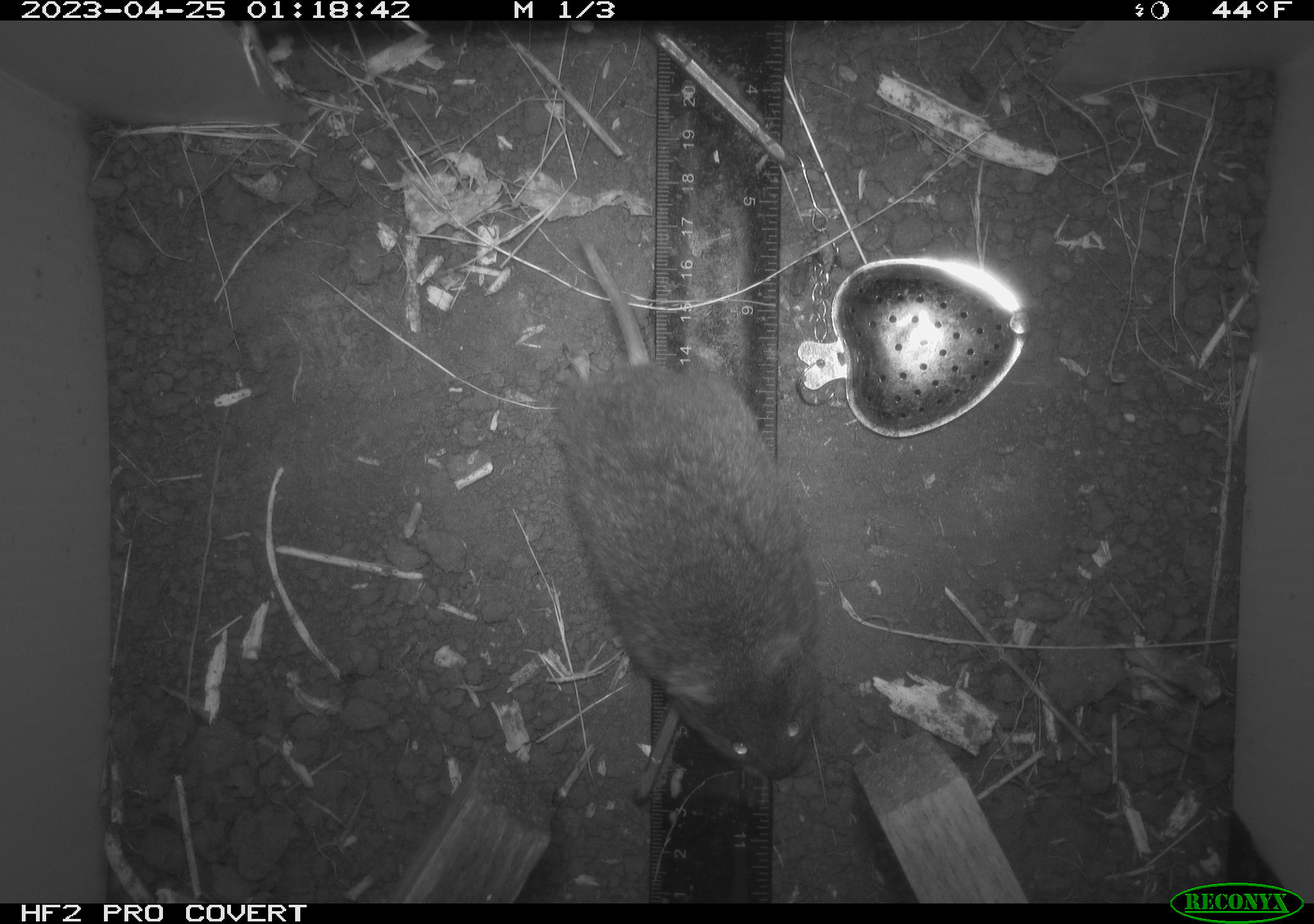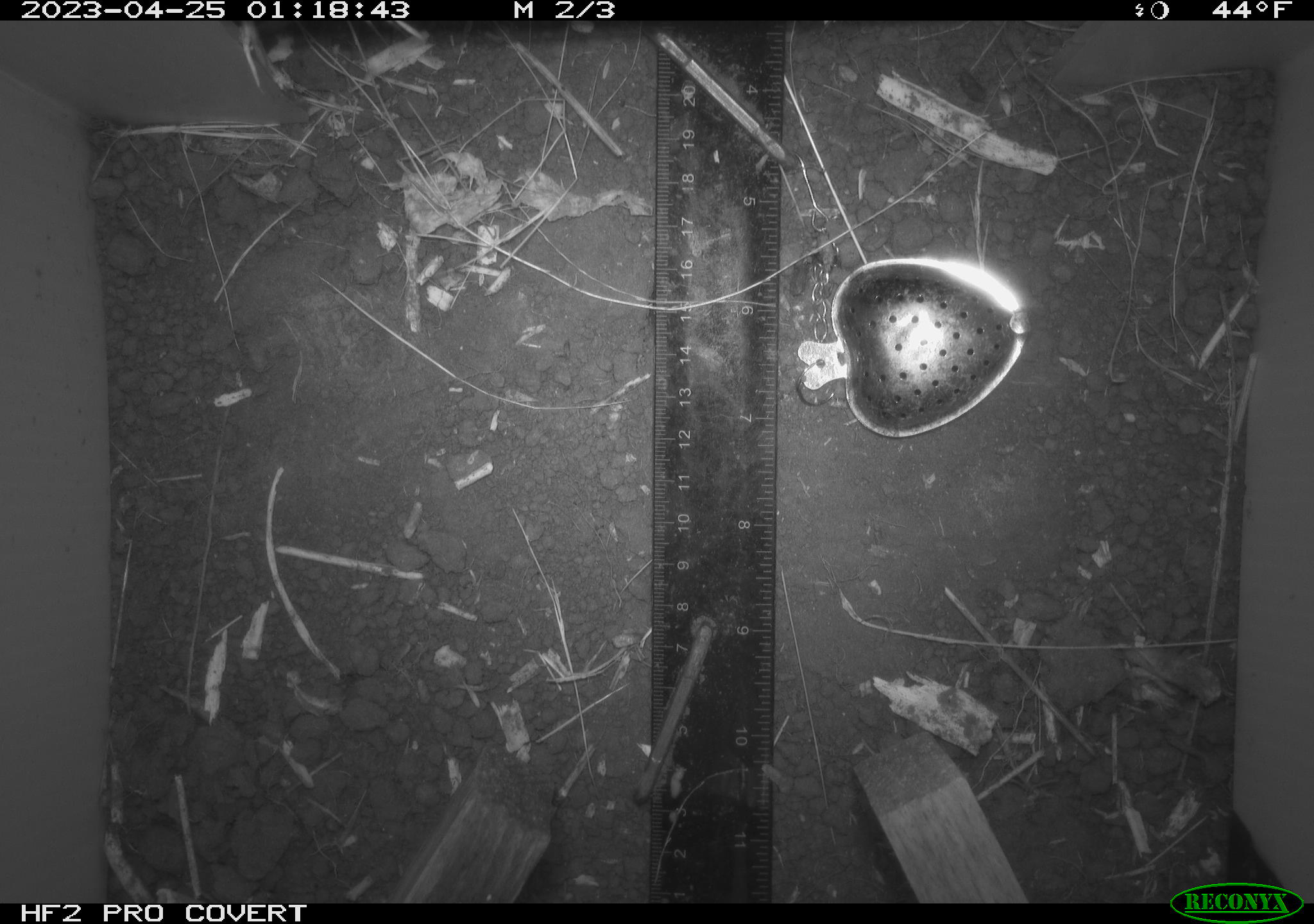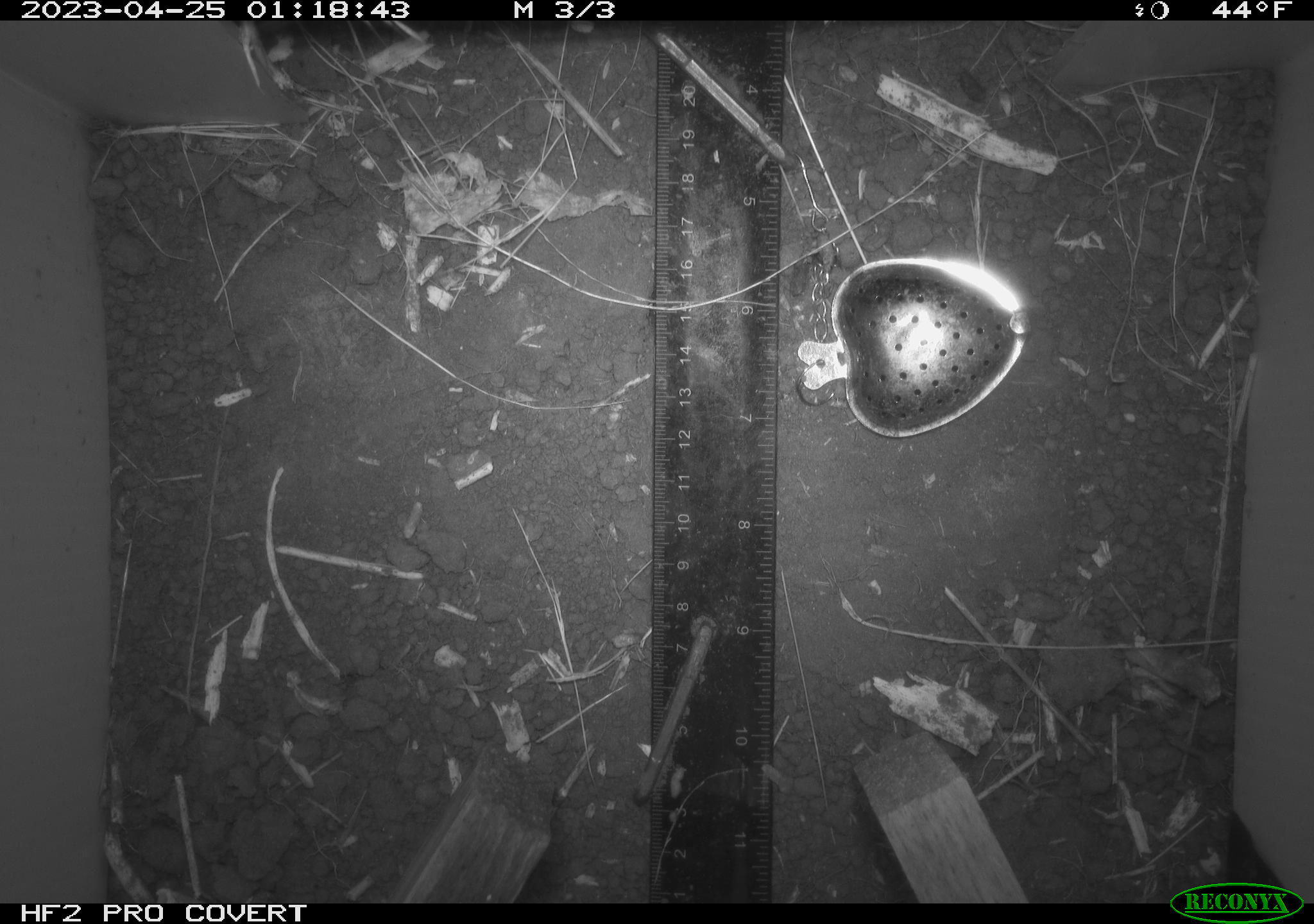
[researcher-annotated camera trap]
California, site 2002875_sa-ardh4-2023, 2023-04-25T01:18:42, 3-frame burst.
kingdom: Animalia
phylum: Chordata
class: Mammalia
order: Rodentia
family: Cricetidae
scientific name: Arvicolinae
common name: voles, lemmings, and muskrats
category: arvicolinae subfamily